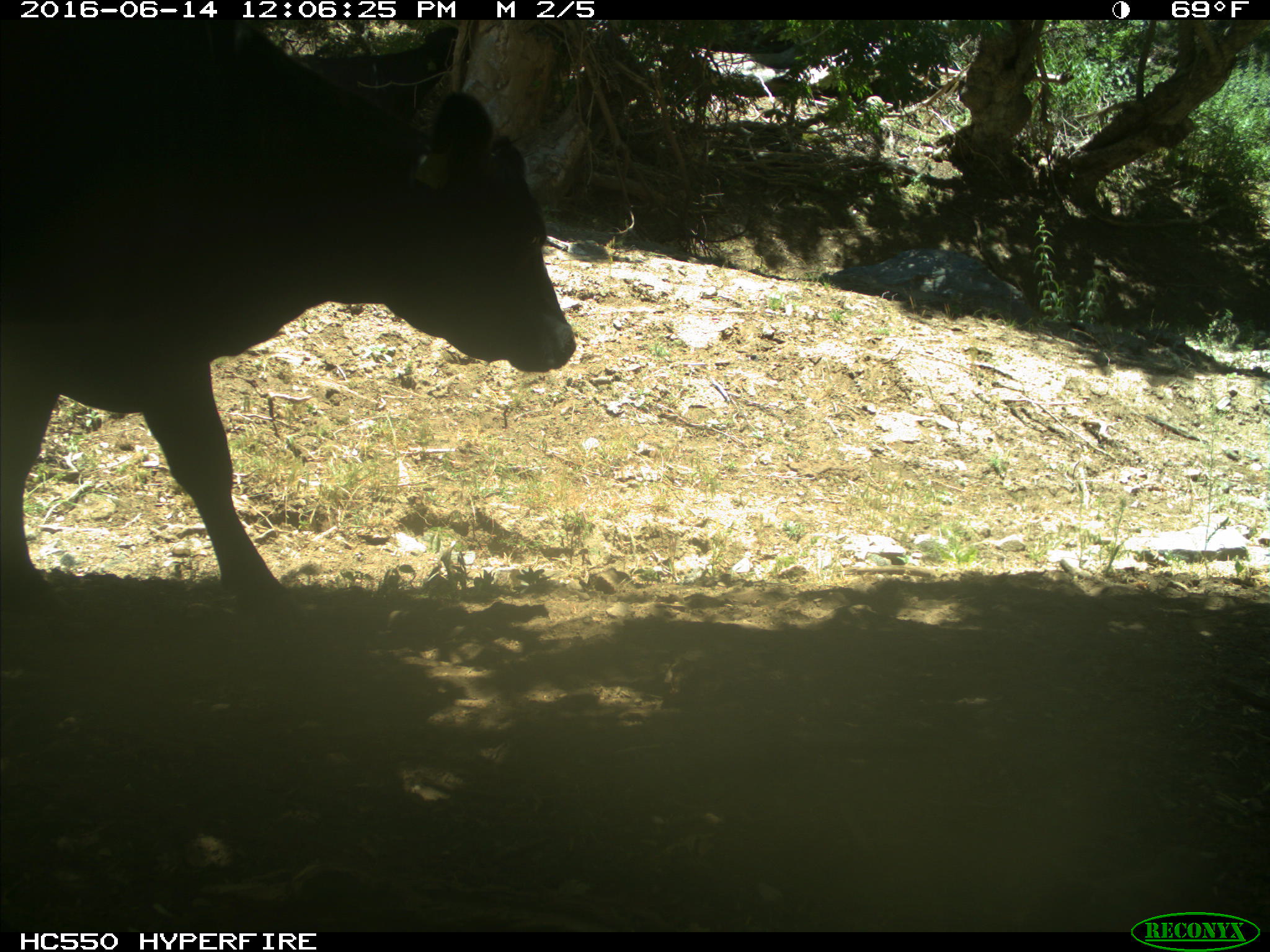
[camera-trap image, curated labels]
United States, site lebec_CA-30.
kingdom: Animalia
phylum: Chordata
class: Mammalia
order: Artiodactyla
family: Bovidae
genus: Bos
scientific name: Bos taurus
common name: domestic cow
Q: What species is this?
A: Bos taurus (domestic cow).